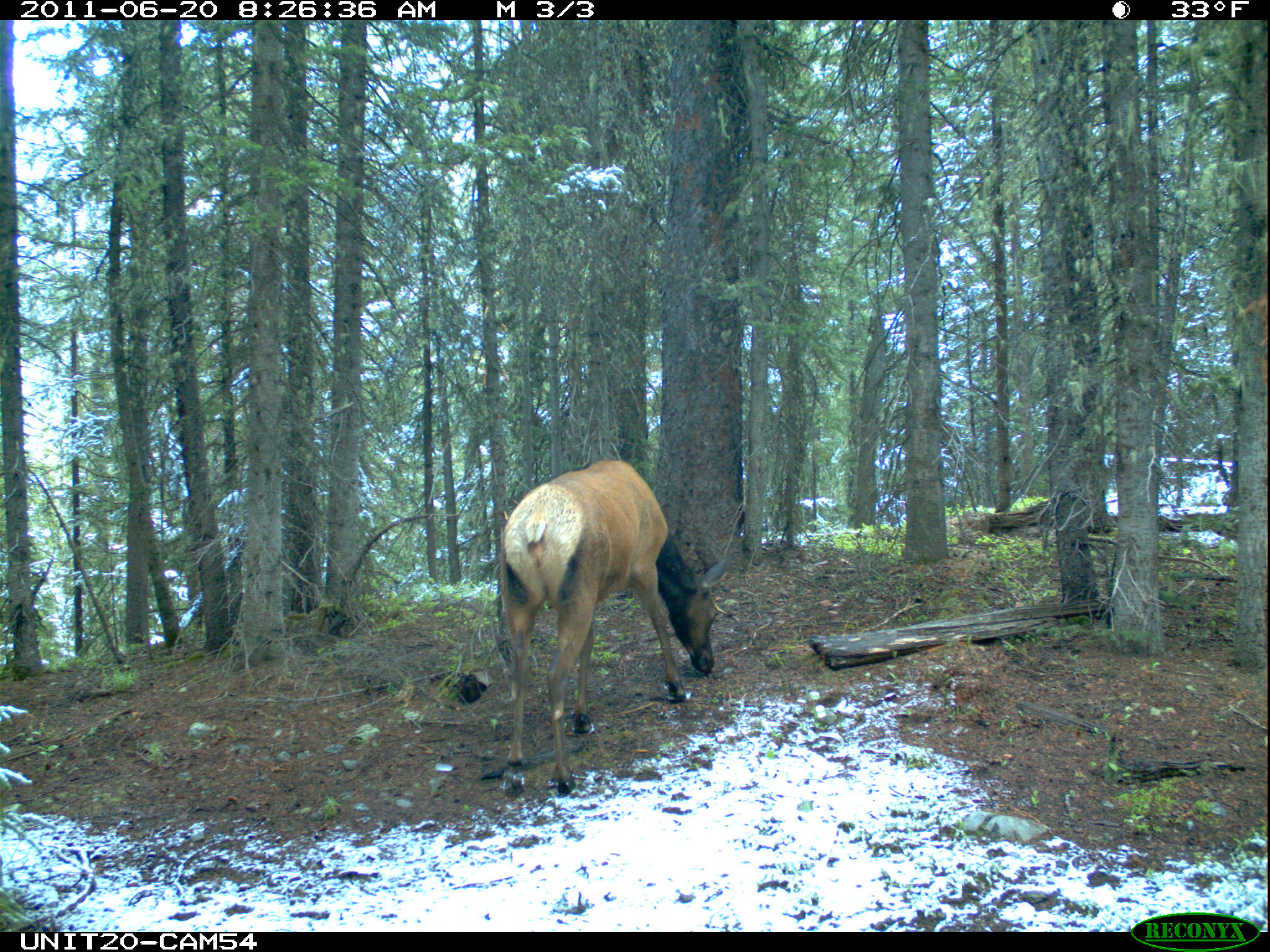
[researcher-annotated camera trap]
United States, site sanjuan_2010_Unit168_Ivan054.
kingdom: Animalia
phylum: Chordata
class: Mammalia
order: Artiodactyla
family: Cervidae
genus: Cervus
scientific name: Cervus elaphus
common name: red deer